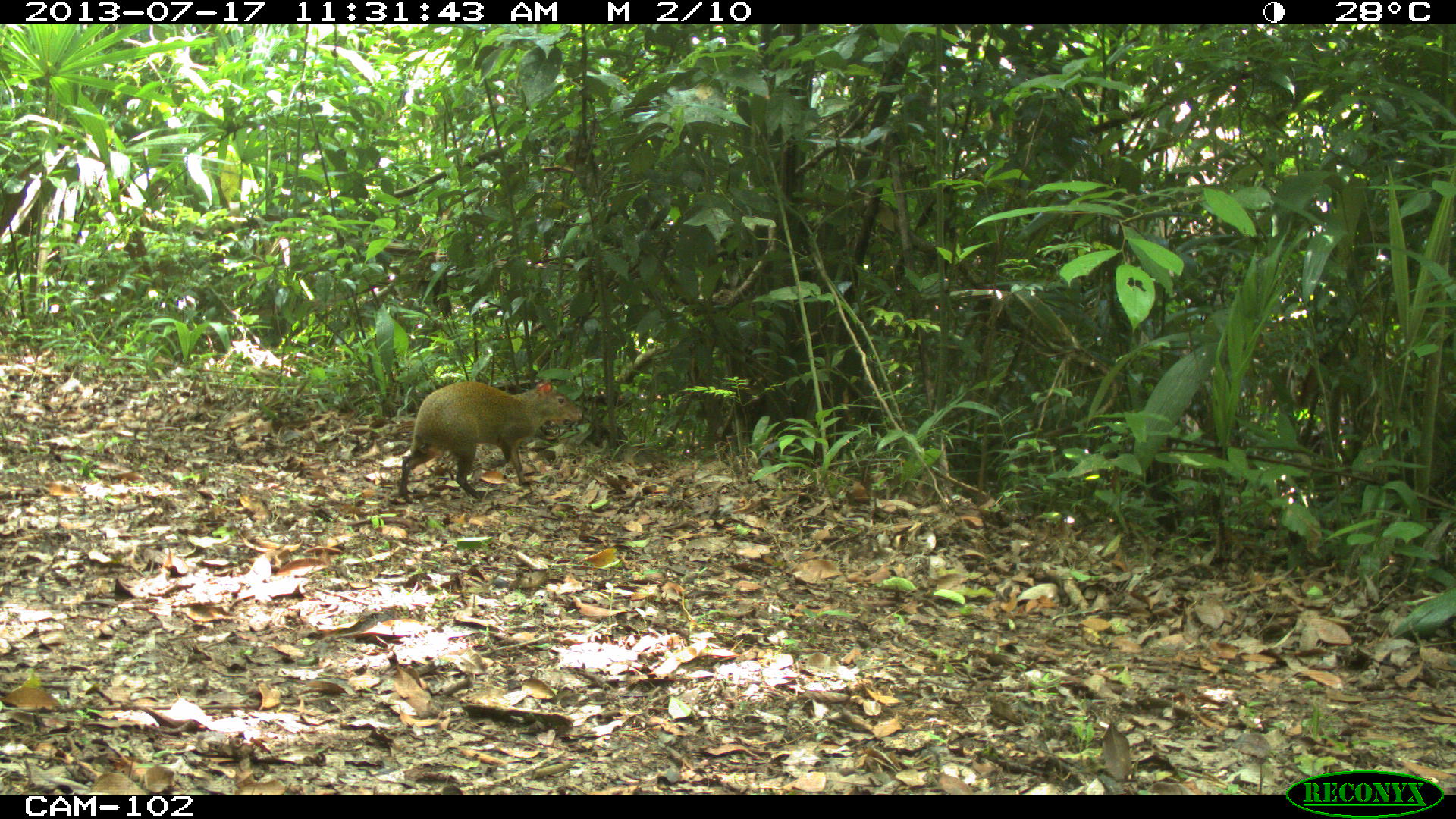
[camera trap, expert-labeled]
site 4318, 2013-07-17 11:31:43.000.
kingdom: Animalia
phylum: Chordata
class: Mammalia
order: Rodentia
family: Dasyproctidae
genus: Dasyprocta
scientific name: Dasyprocta punctata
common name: central american agouti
Dasyprocta punctata (central american agouti), count 1.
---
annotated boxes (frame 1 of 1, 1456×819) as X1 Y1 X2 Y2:
dasyprocta punctata: 397 380 584 502